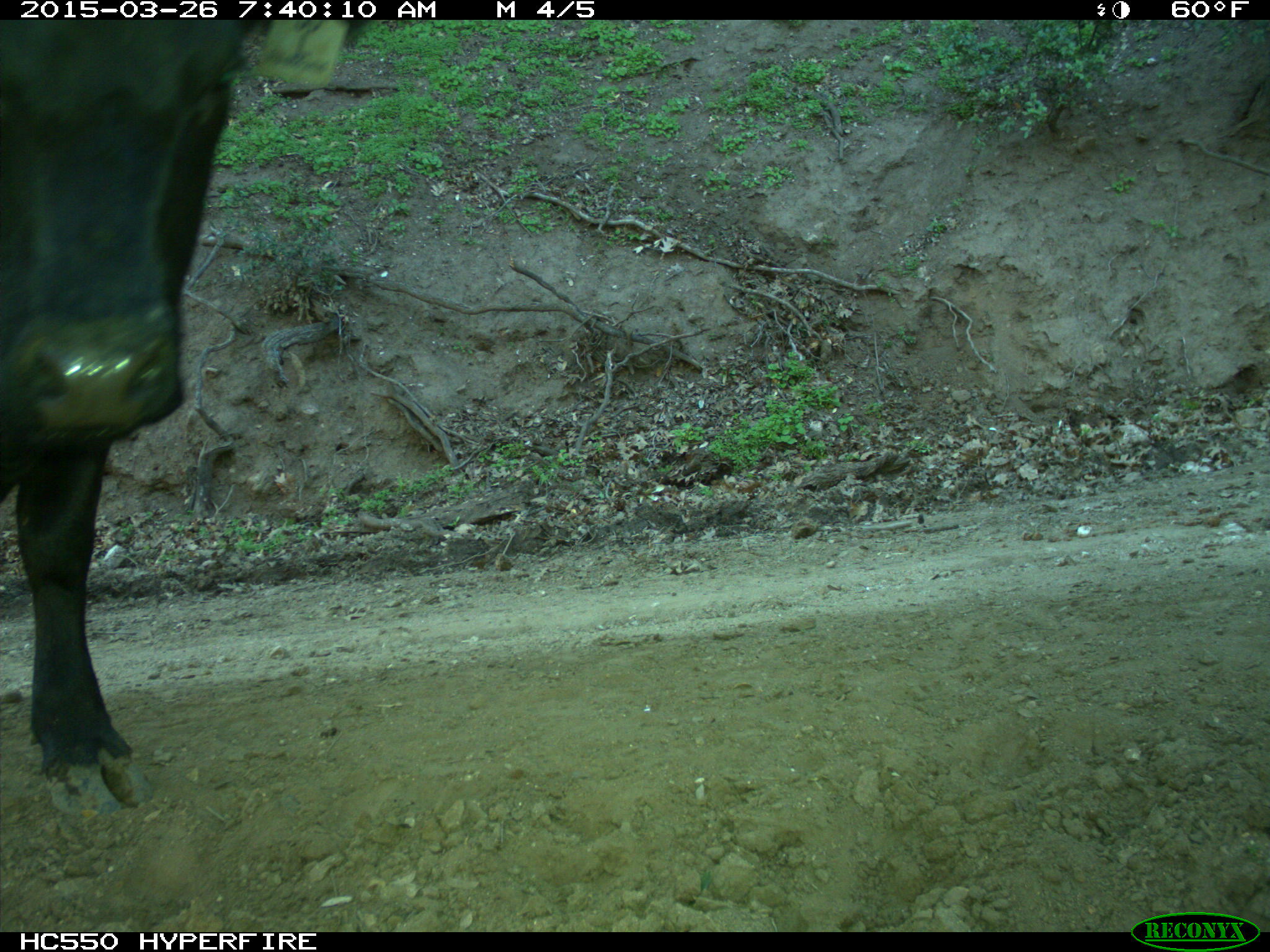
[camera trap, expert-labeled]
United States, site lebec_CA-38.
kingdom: Animalia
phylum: Chordata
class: Mammalia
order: Artiodactyla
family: Bovidae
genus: Bos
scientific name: Bos taurus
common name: domestic cow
Bos taurus (domestic cow).